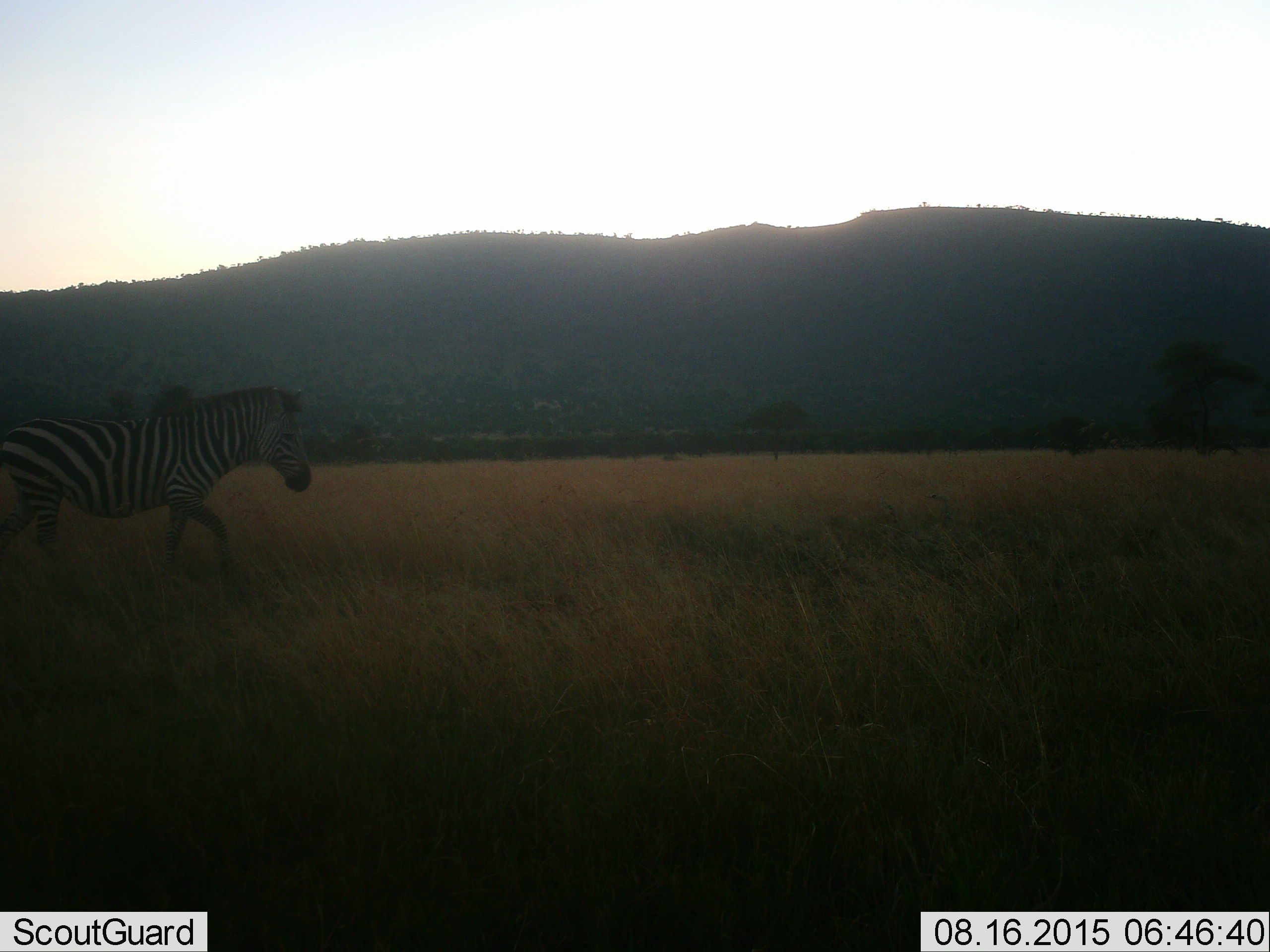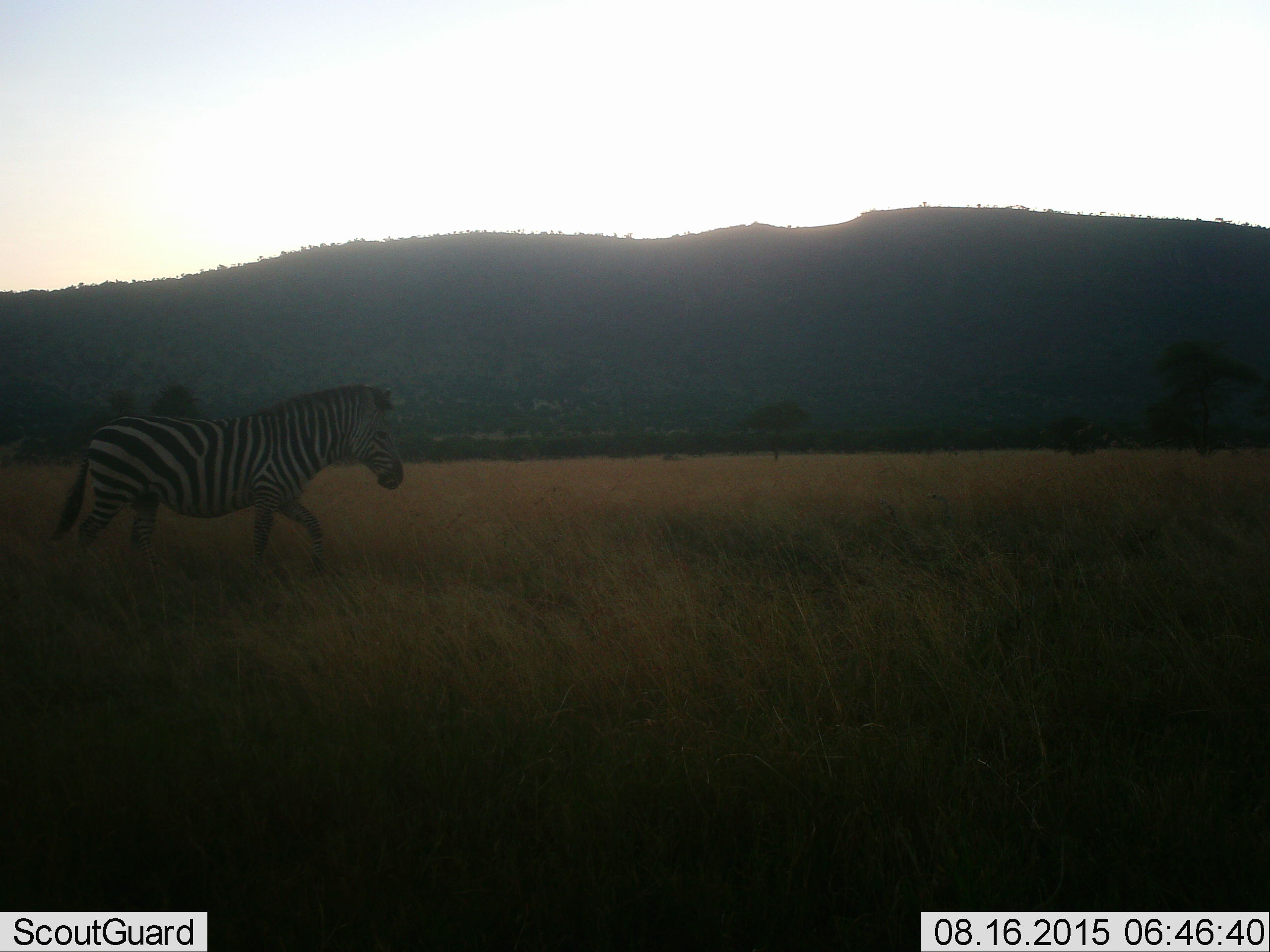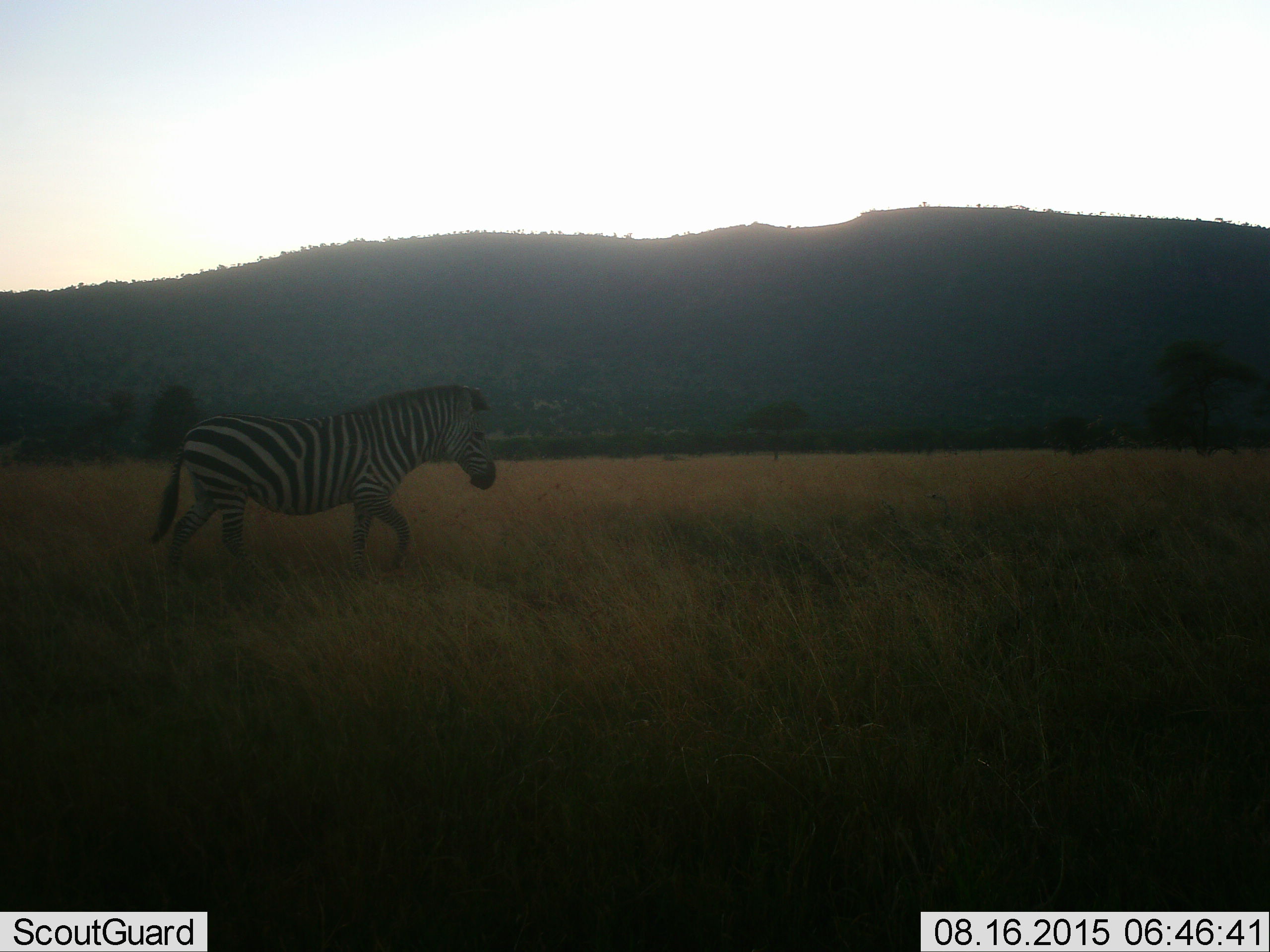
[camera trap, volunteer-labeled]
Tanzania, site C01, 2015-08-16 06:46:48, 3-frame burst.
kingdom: Animalia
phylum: Chordata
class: Mammalia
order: Perissodactyla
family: Equidae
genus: Equus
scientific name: Equus quagga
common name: plains zebra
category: zebra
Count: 1.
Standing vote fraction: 5%.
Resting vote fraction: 0%.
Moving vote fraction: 100%.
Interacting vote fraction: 0%.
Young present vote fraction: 0%.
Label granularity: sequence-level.